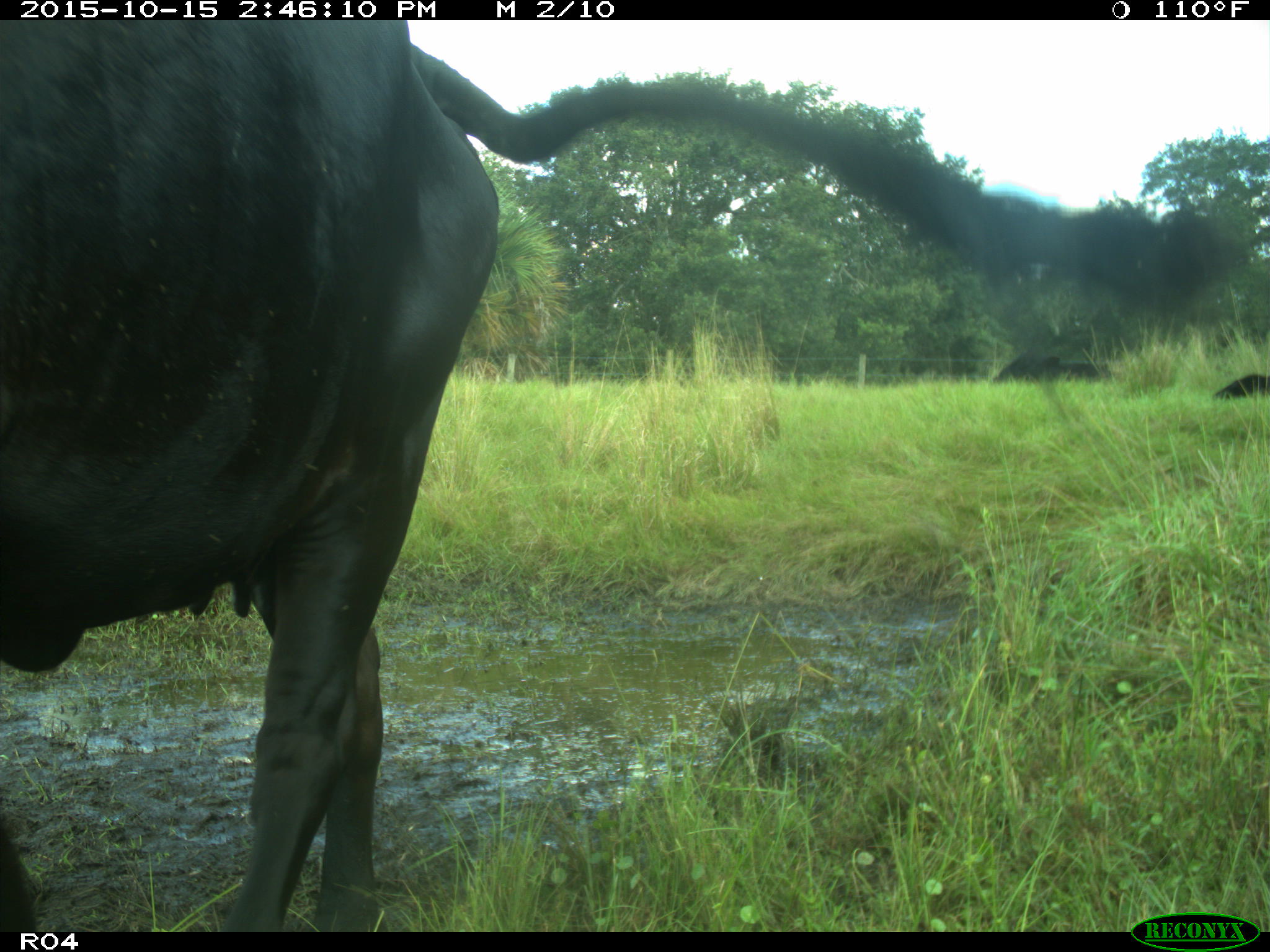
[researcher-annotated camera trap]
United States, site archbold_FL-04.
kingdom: Animalia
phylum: Chordata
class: Mammalia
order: Artiodactyla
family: Bovidae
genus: Bos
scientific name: Bos taurus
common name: domestic cow